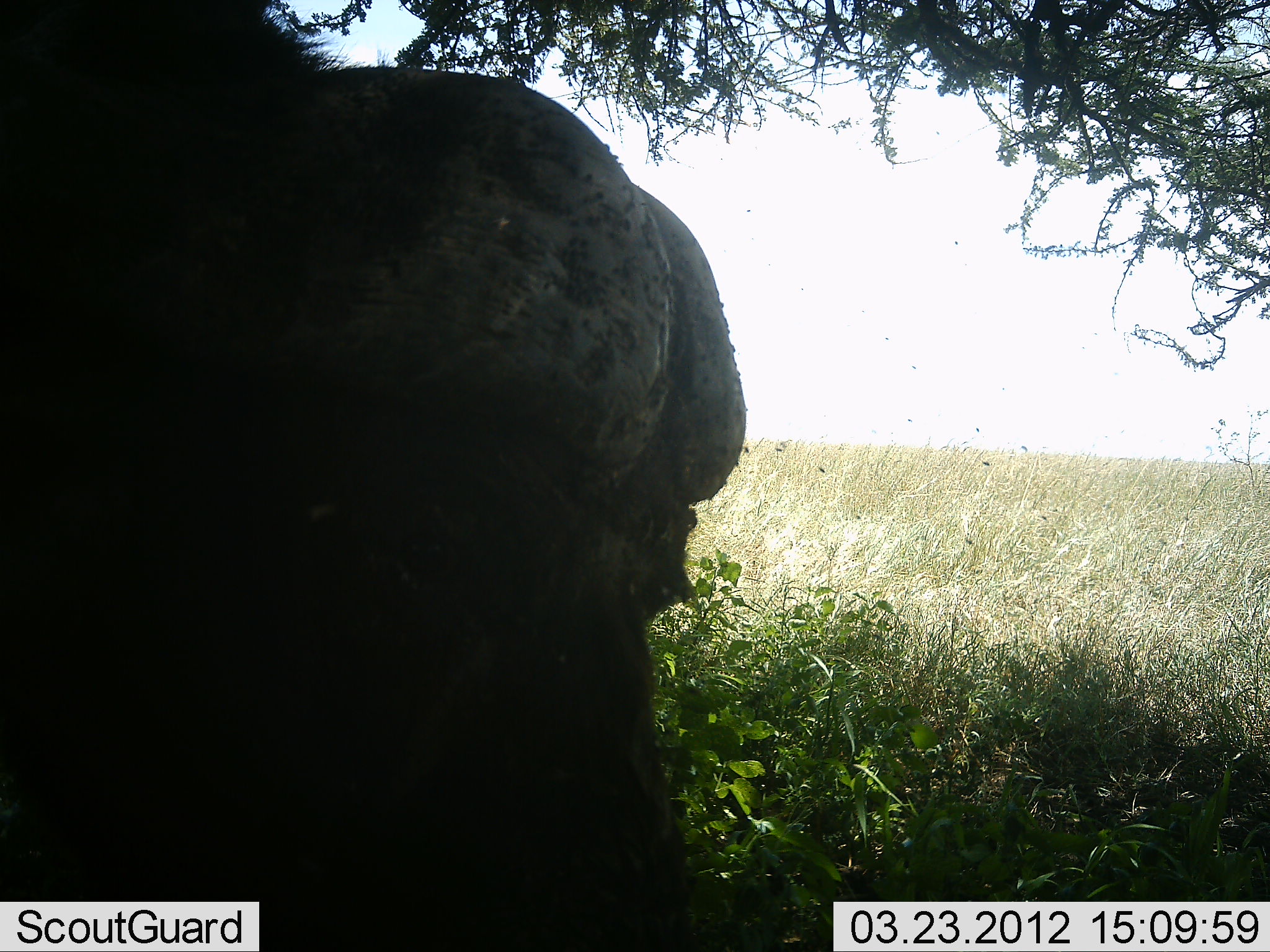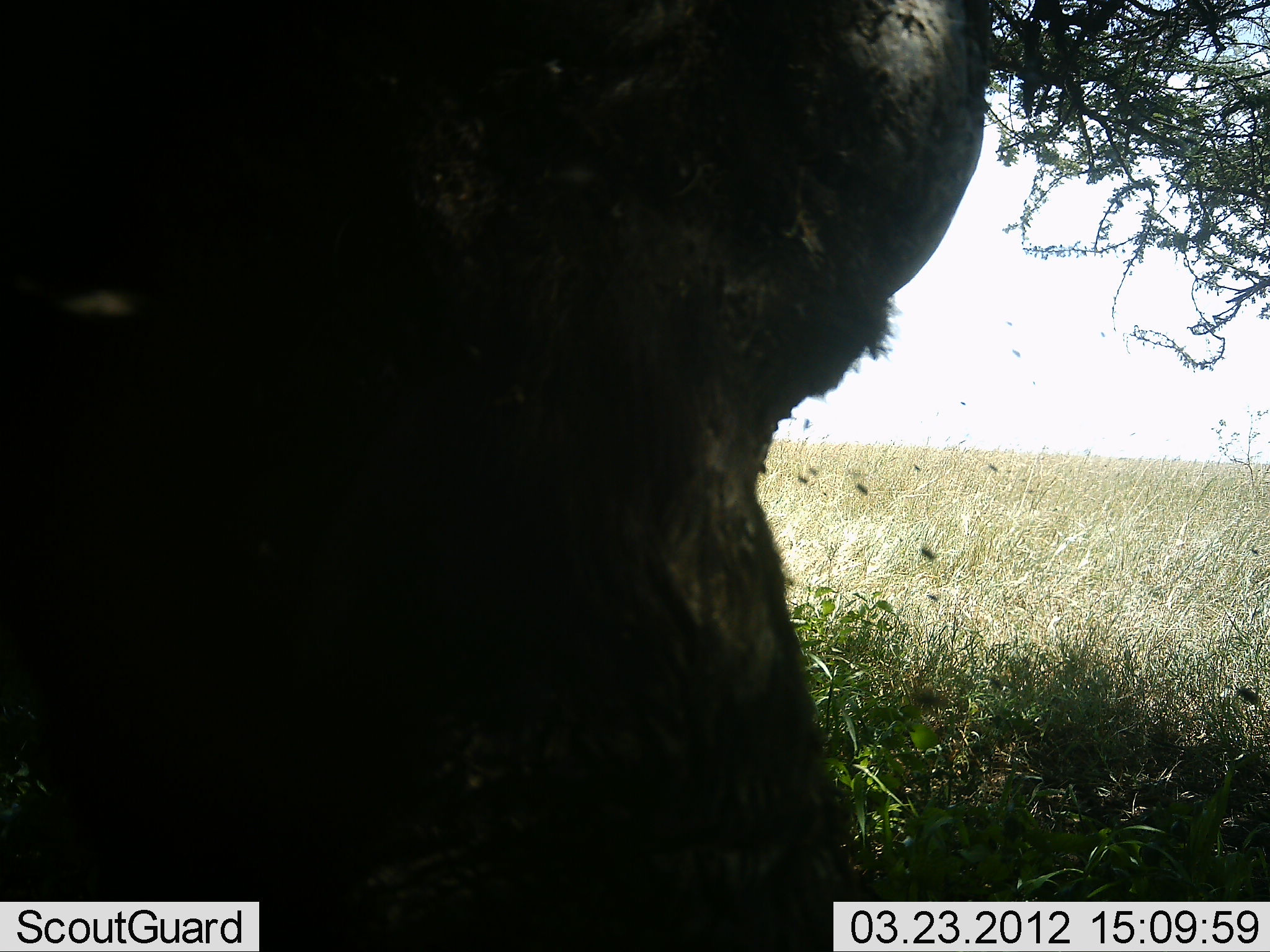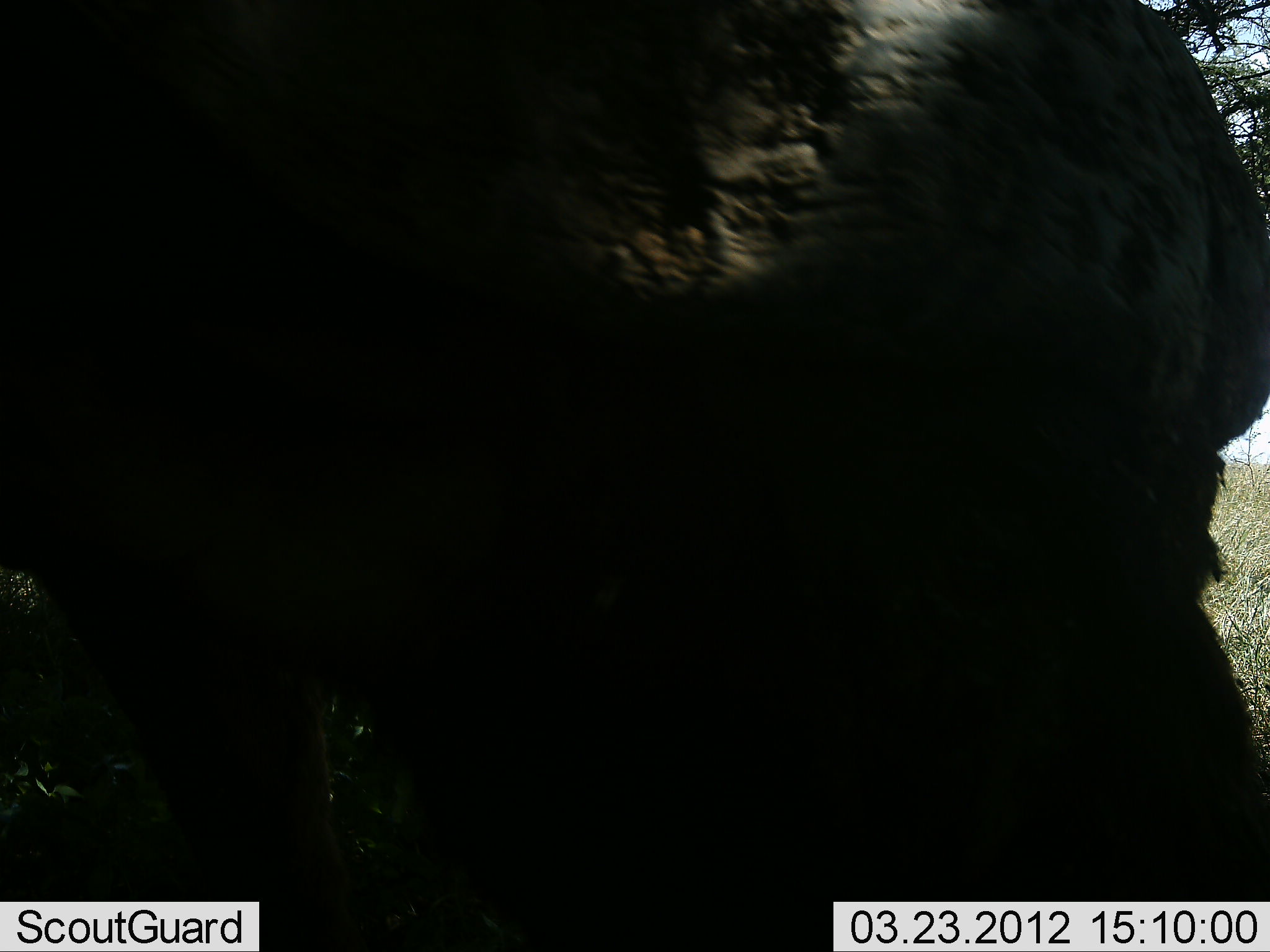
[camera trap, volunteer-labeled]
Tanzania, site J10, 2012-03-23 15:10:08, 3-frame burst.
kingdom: Animalia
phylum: Chordata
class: Mammalia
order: Artiodactyla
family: Bovidae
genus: Syncerus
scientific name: Syncerus caffer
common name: cape buffalo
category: buffalo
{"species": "buffalo (cape buffalo) (Syncerus caffer)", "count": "1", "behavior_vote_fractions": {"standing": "28%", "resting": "11%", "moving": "50%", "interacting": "0%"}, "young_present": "0%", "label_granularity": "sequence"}